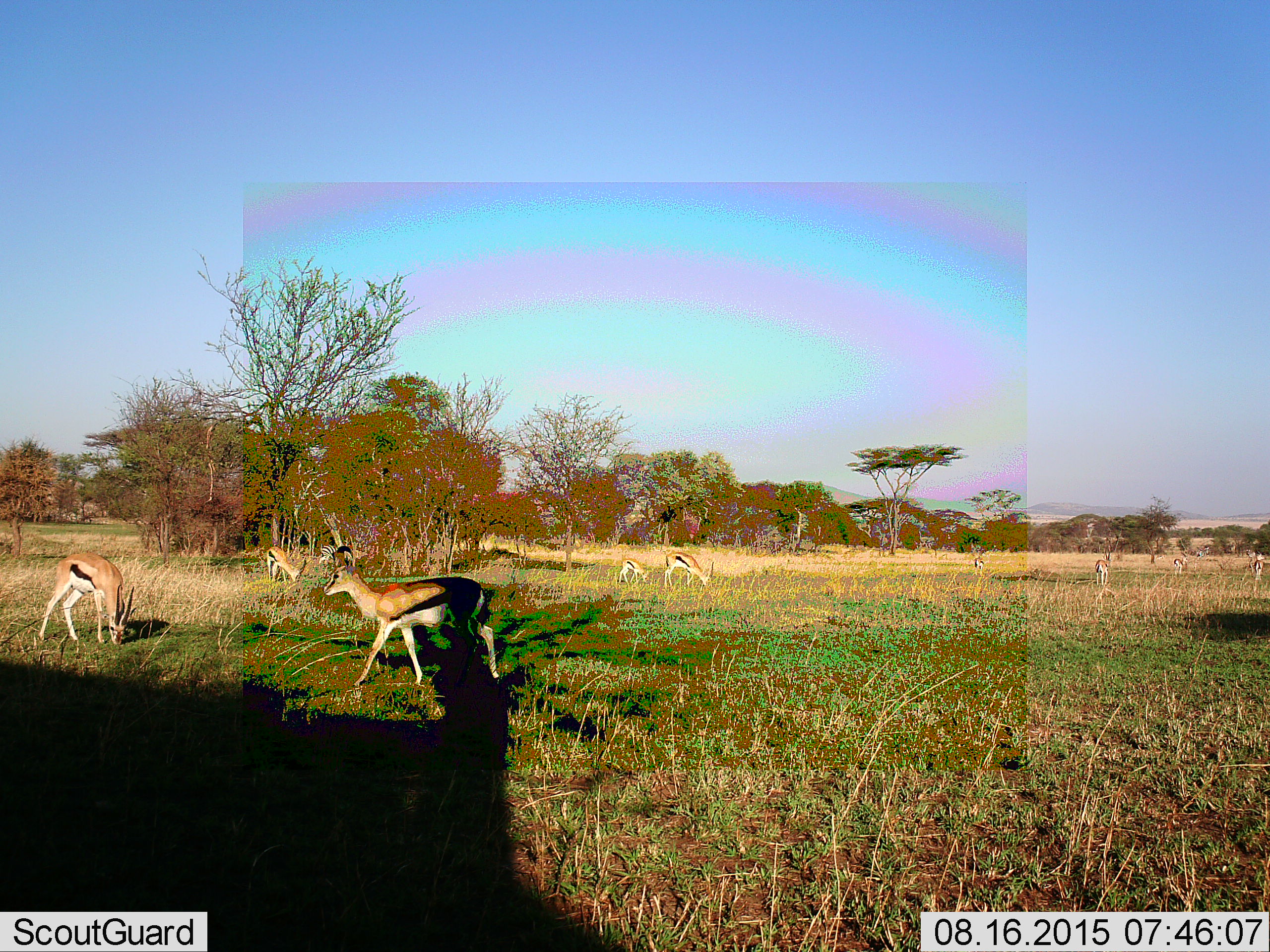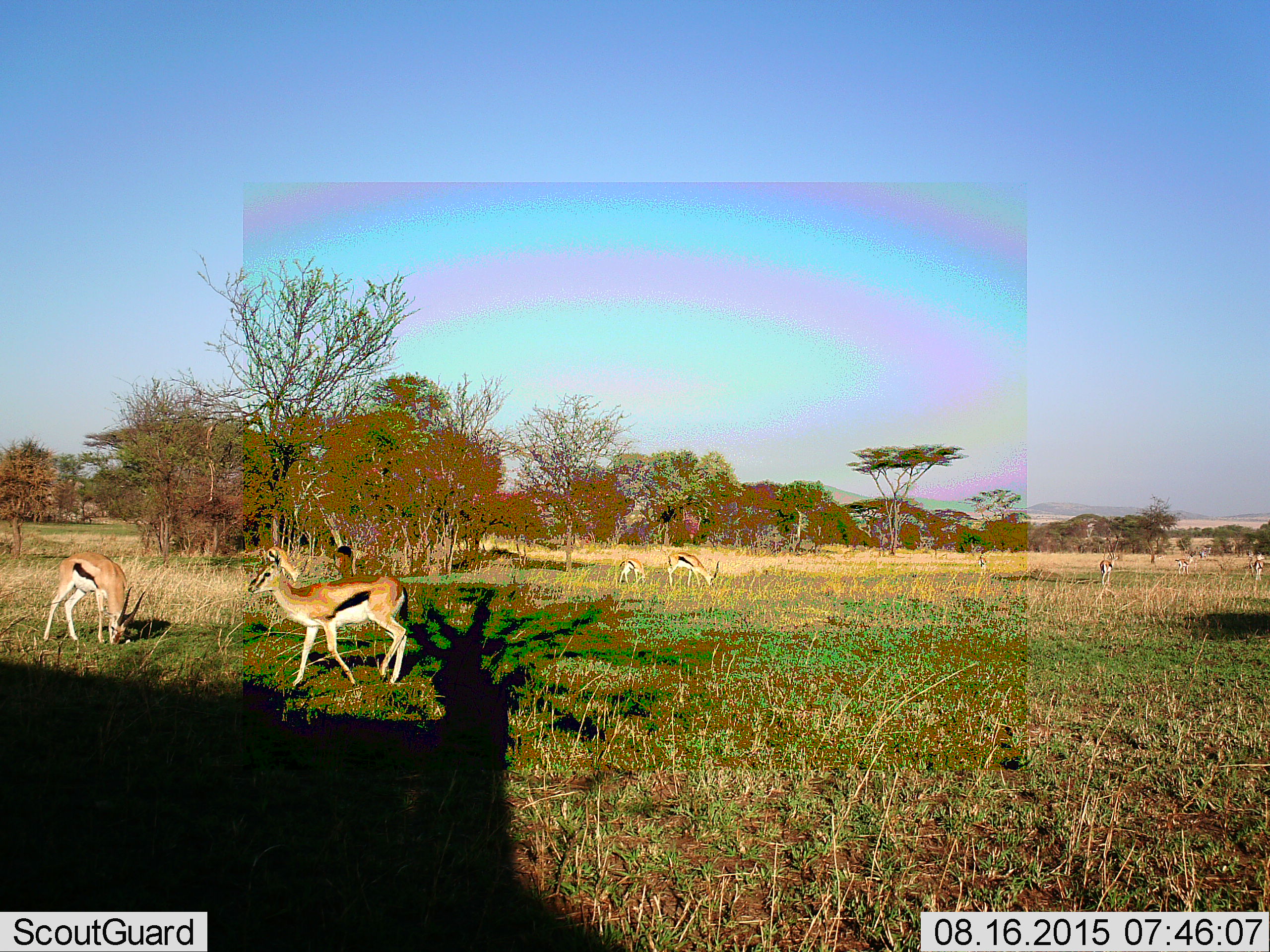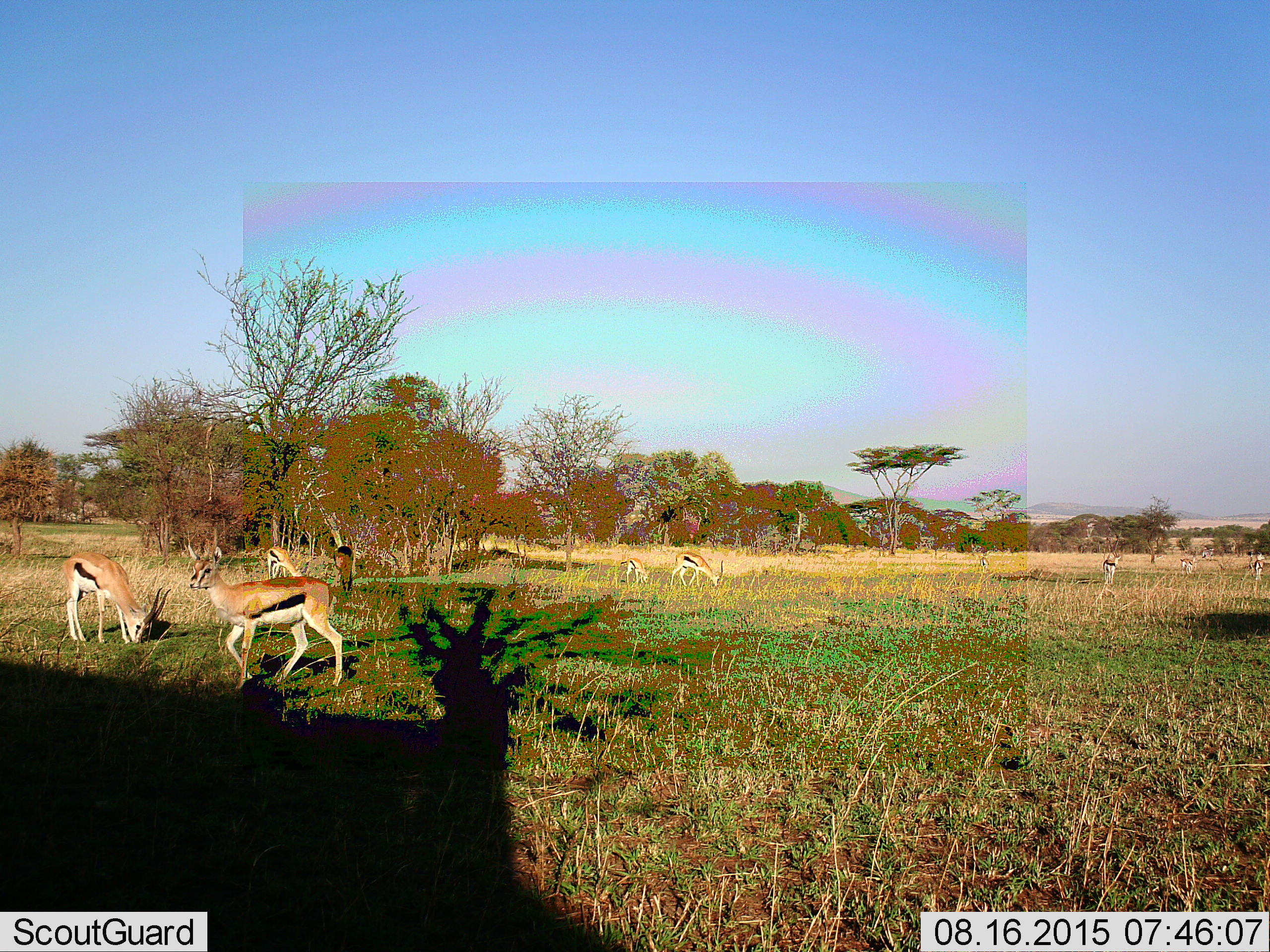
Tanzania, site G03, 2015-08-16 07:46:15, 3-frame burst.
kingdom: Animalia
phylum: Chordata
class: Mammalia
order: Artiodactyla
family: Bovidae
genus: Eudorcas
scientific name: Eudorcas thomsonii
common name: thomson's gazelle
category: gazellethomsons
Gazellethomsons (thomson's gazelle) (Eudorcas thomsonii), count 10. Behavior (volunteer vote fractions): standing 43%, resting 0%, moving 93%, interacting 0%. Young present (vote fraction): 64%. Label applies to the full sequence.